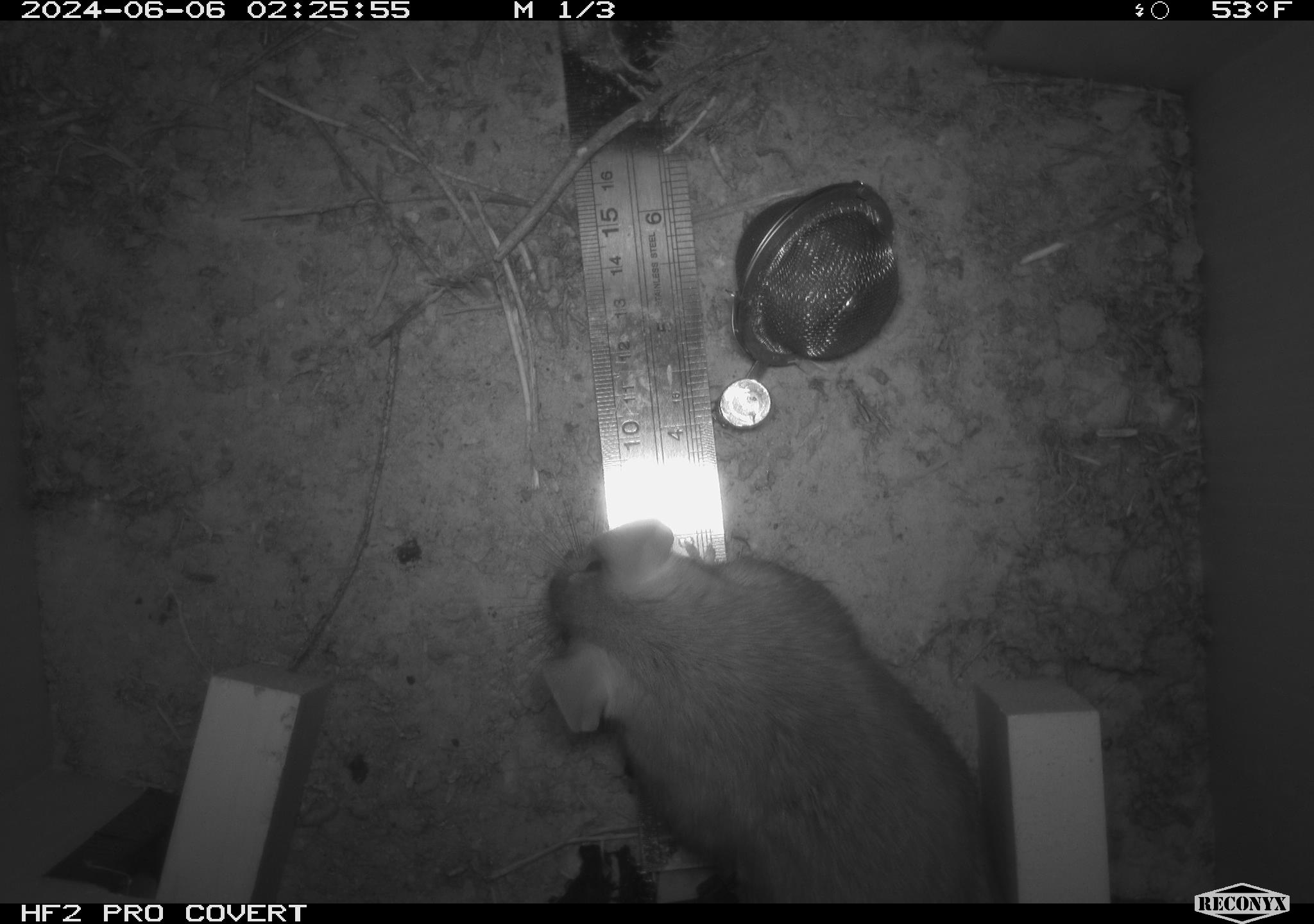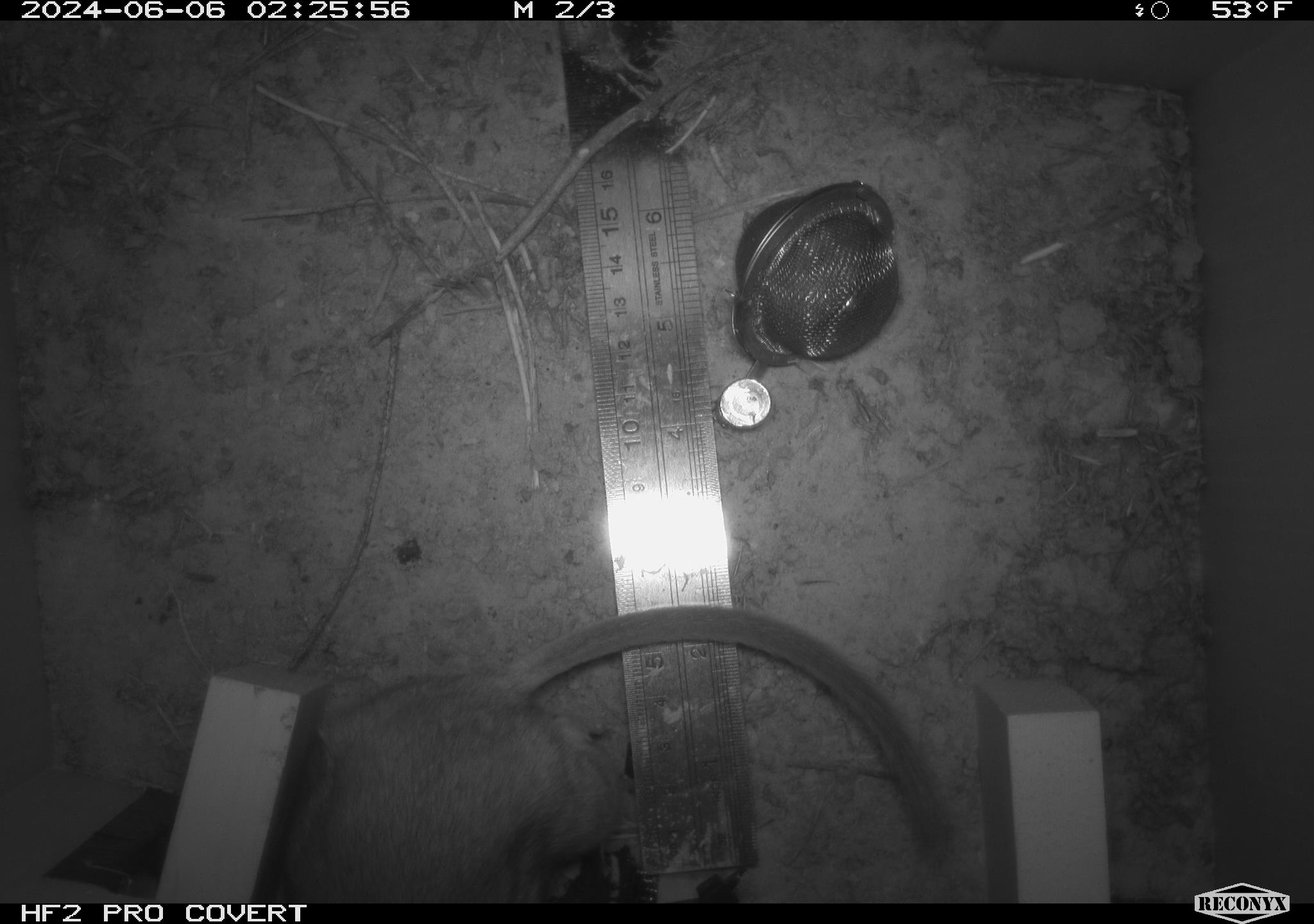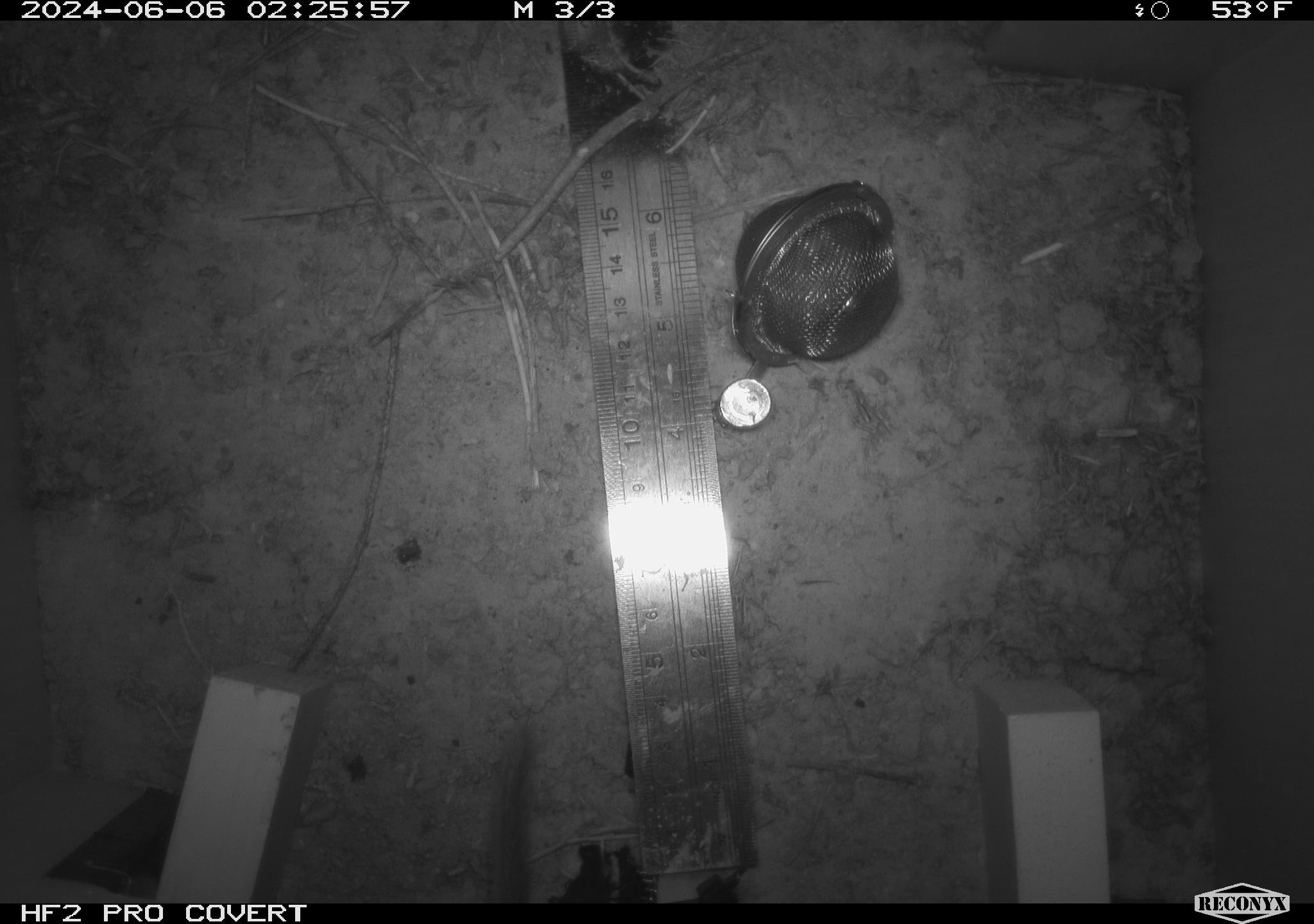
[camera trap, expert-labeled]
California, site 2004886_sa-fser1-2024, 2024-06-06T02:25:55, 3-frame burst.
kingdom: Animalia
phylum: Chordata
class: Mammalia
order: Rodentia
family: Sciuridae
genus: Neotamias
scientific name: Neotamias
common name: western chipmunks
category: neotamias species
Neotamias species (western chipmunks) (Neotamias).